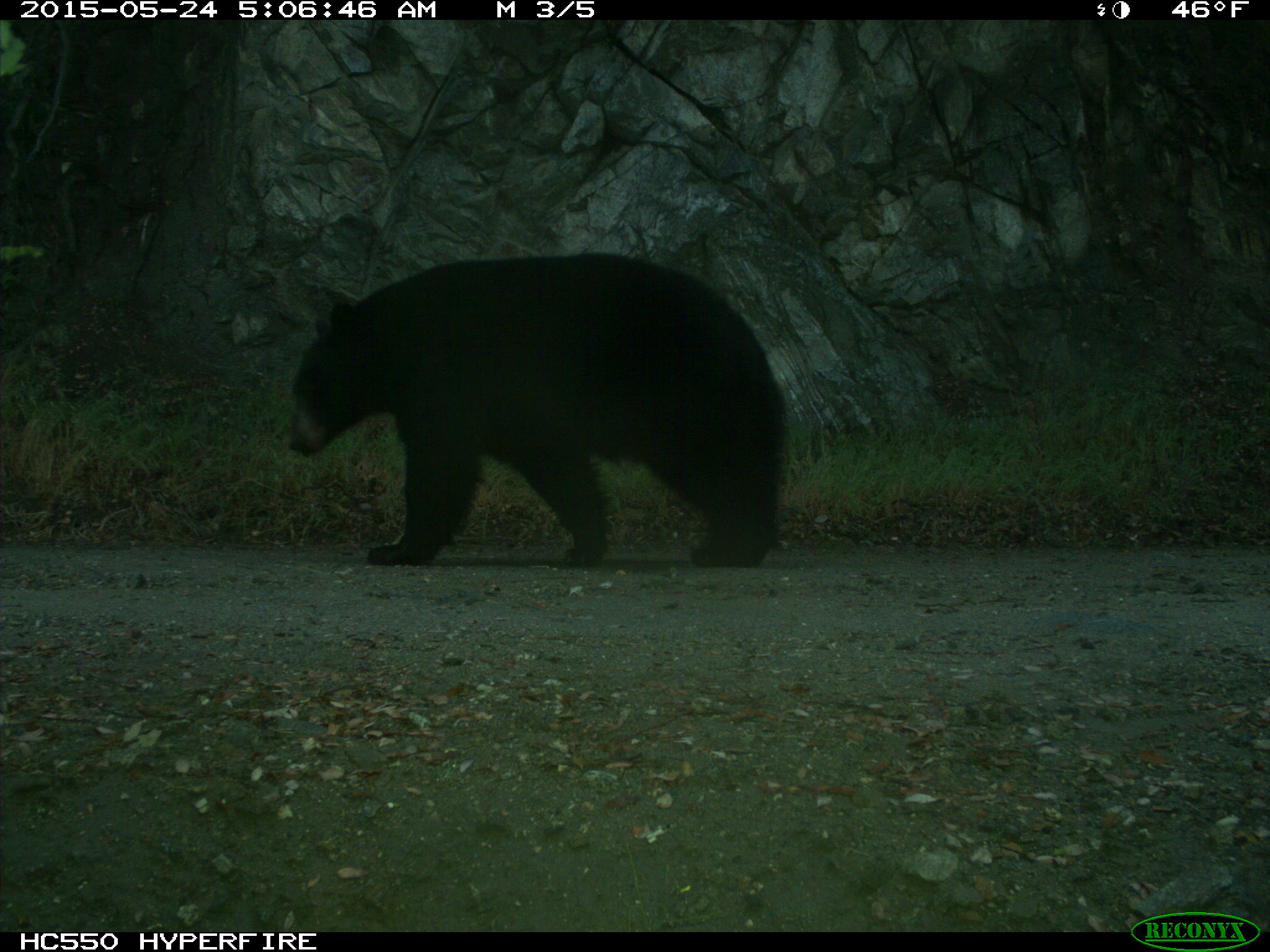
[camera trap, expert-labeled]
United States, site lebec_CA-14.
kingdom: Animalia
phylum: Chordata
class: Mammalia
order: Carnivora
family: Ursidae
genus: Ursus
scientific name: Ursus americanus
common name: american black bear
Ursus americanus (american black bear).